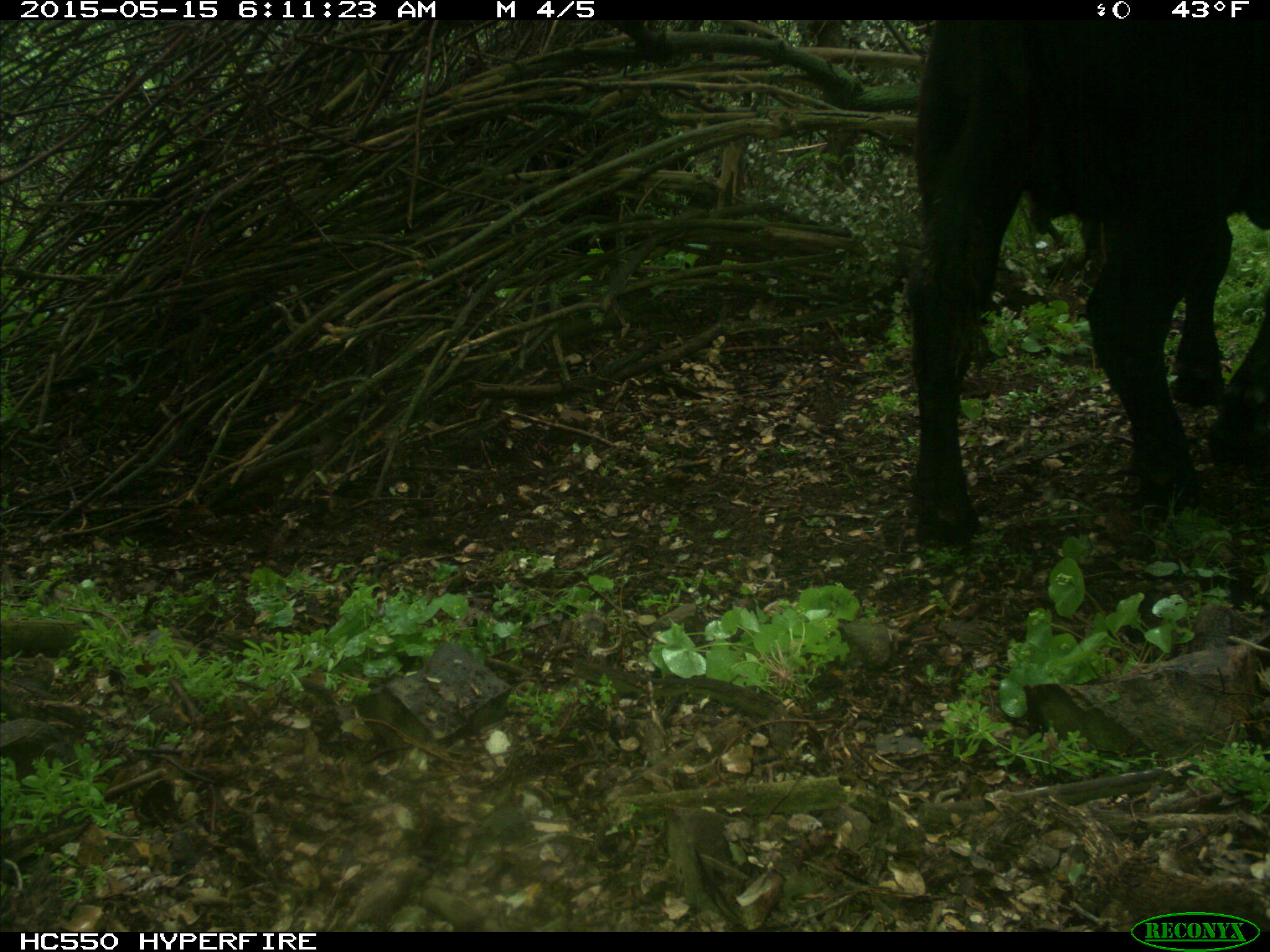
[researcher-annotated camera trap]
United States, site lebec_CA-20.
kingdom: Animalia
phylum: Chordata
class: Mammalia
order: Artiodactyla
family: Bovidae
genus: Bos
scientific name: Bos taurus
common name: domestic cow